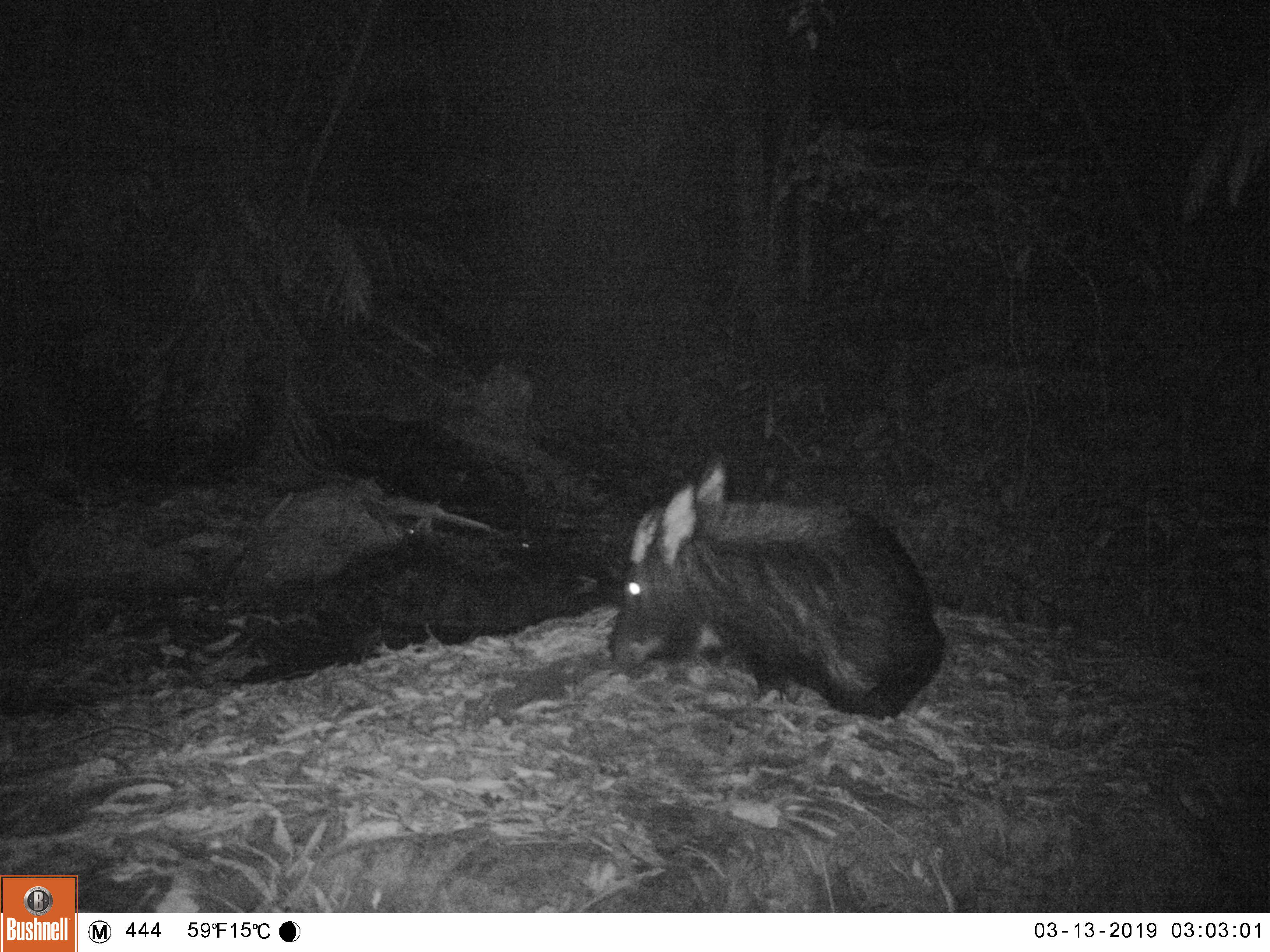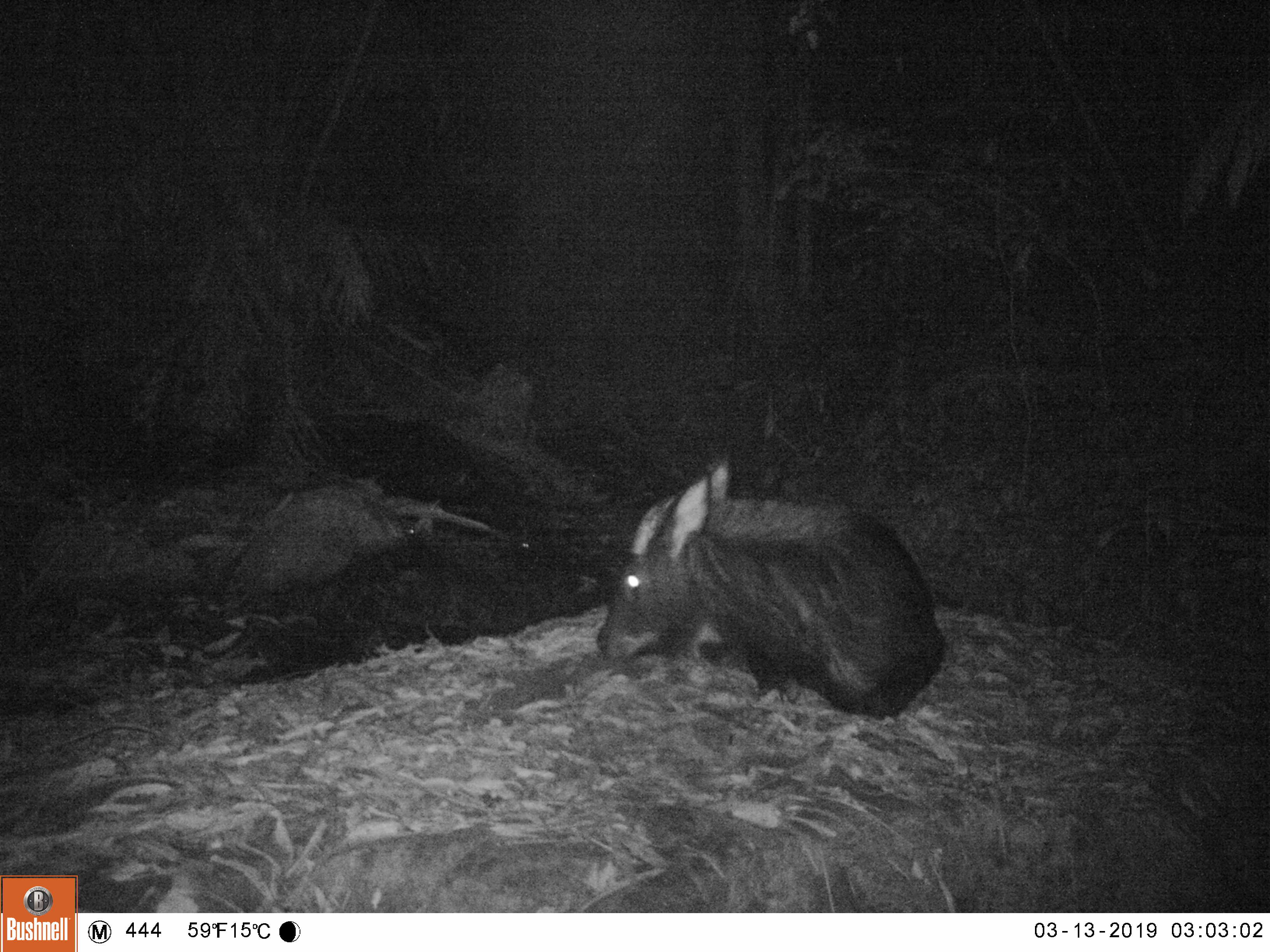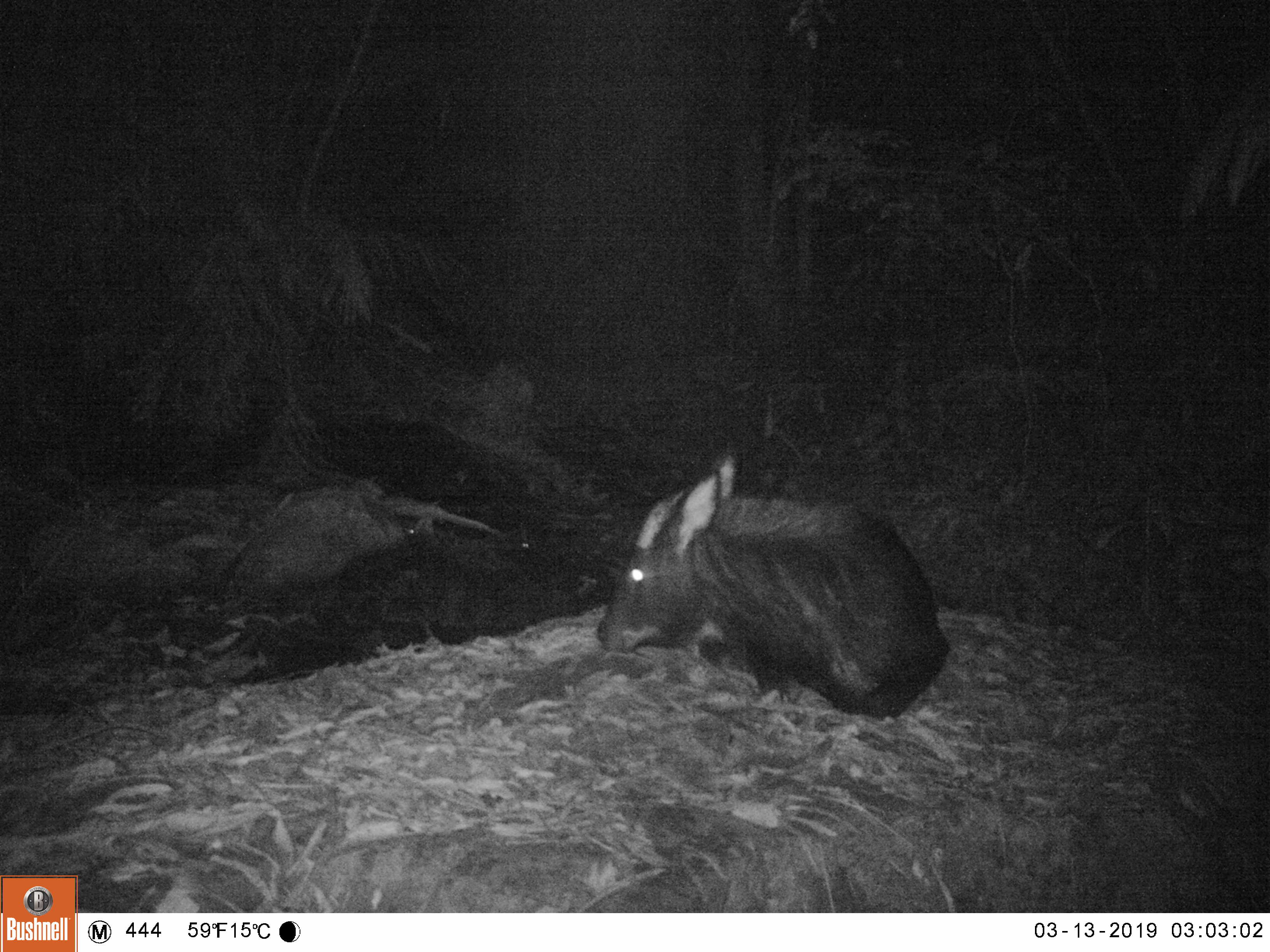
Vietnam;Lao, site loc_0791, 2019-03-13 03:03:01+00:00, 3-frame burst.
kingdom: Animalia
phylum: Chordata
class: Mammalia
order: Artiodactyla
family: Bovidae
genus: Capricornis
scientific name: Capricornis sumatraensis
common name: chinese serow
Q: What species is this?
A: Chinese serow (Capricornis sumatraensis).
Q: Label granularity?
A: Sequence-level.